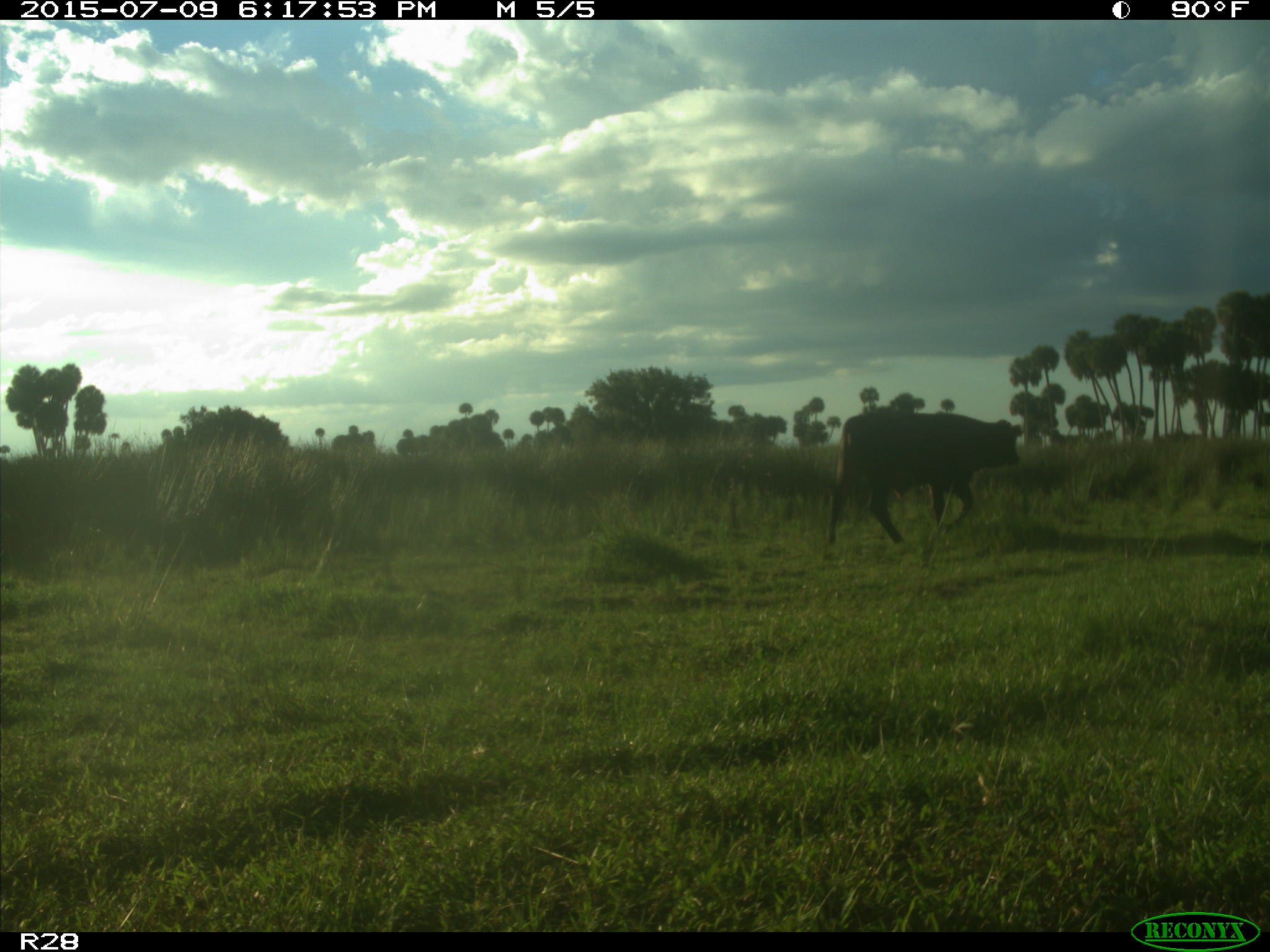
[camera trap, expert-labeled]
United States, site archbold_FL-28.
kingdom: Animalia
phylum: Chordata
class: Mammalia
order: Artiodactyla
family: Bovidae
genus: Bos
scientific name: Bos taurus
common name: domestic cow